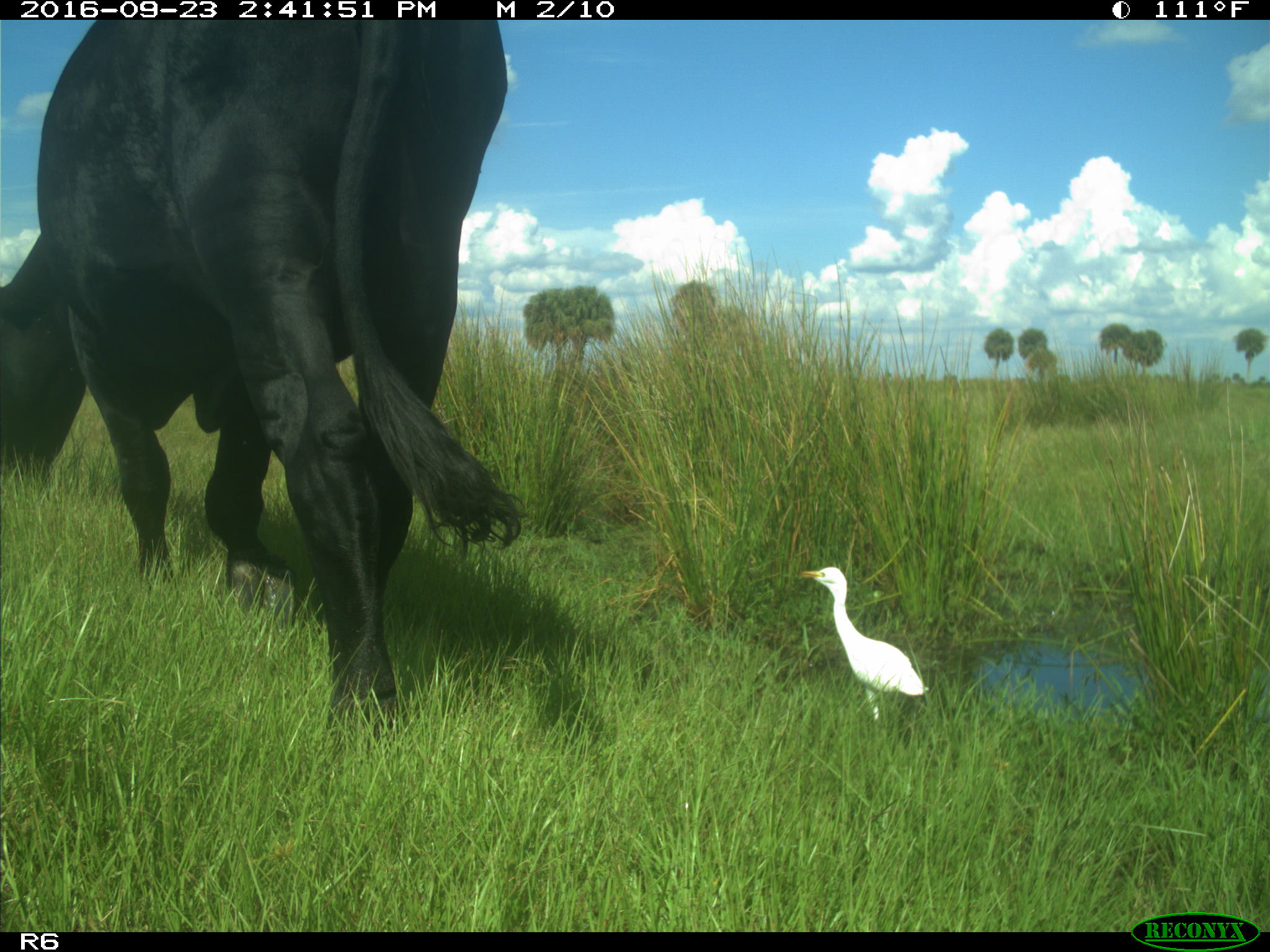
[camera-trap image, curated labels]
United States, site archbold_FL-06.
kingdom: Animalia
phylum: Chordata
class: Mammalia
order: Artiodactyla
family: Bovidae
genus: Bos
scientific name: Bos taurus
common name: domestic cow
Bos taurus (domestic cow).